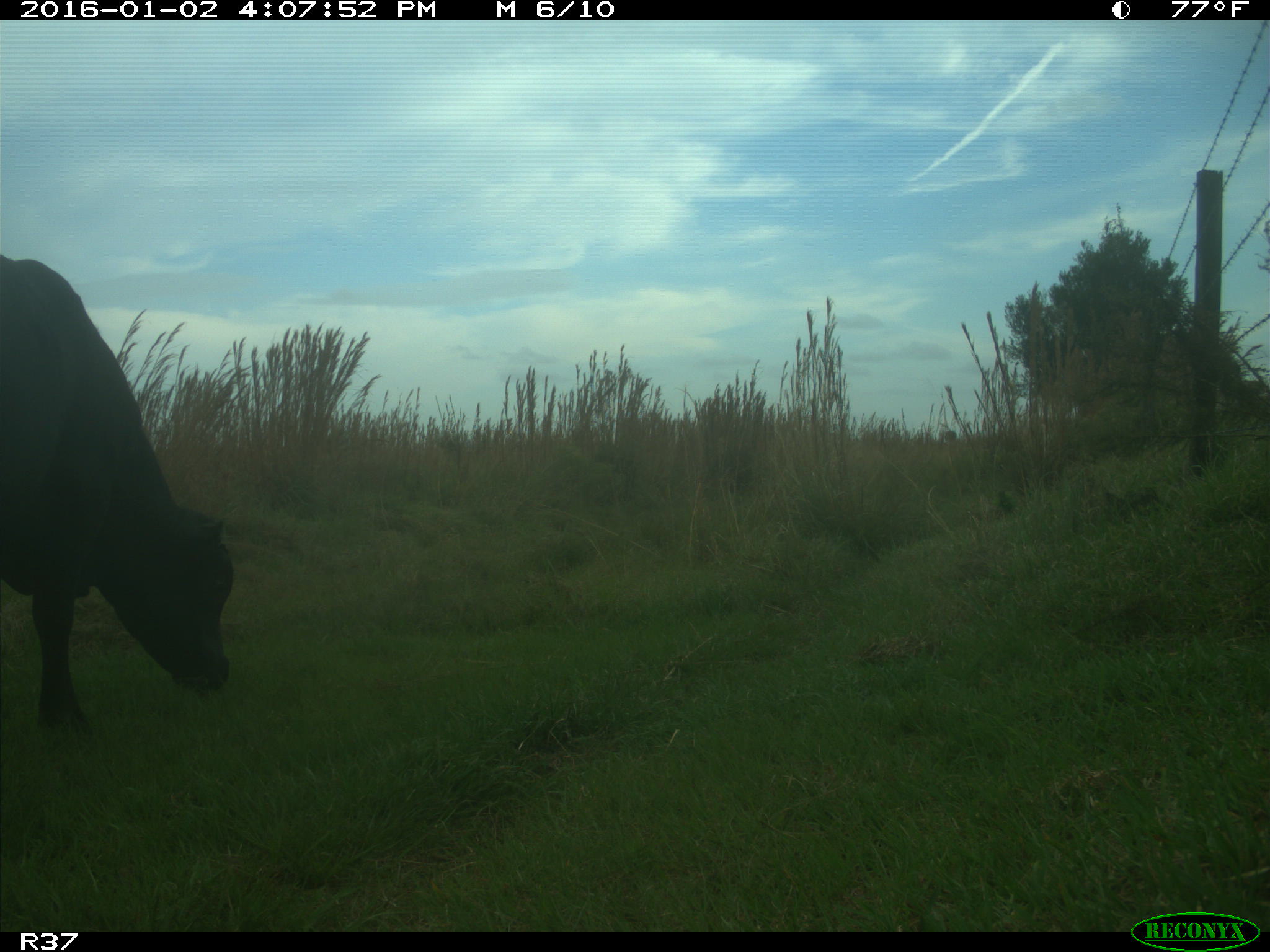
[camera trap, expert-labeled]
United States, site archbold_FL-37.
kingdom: Animalia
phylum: Chordata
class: Mammalia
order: Artiodactyla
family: Bovidae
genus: Bos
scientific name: Bos taurus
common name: domestic cow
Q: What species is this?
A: Bos taurus (domestic cow).